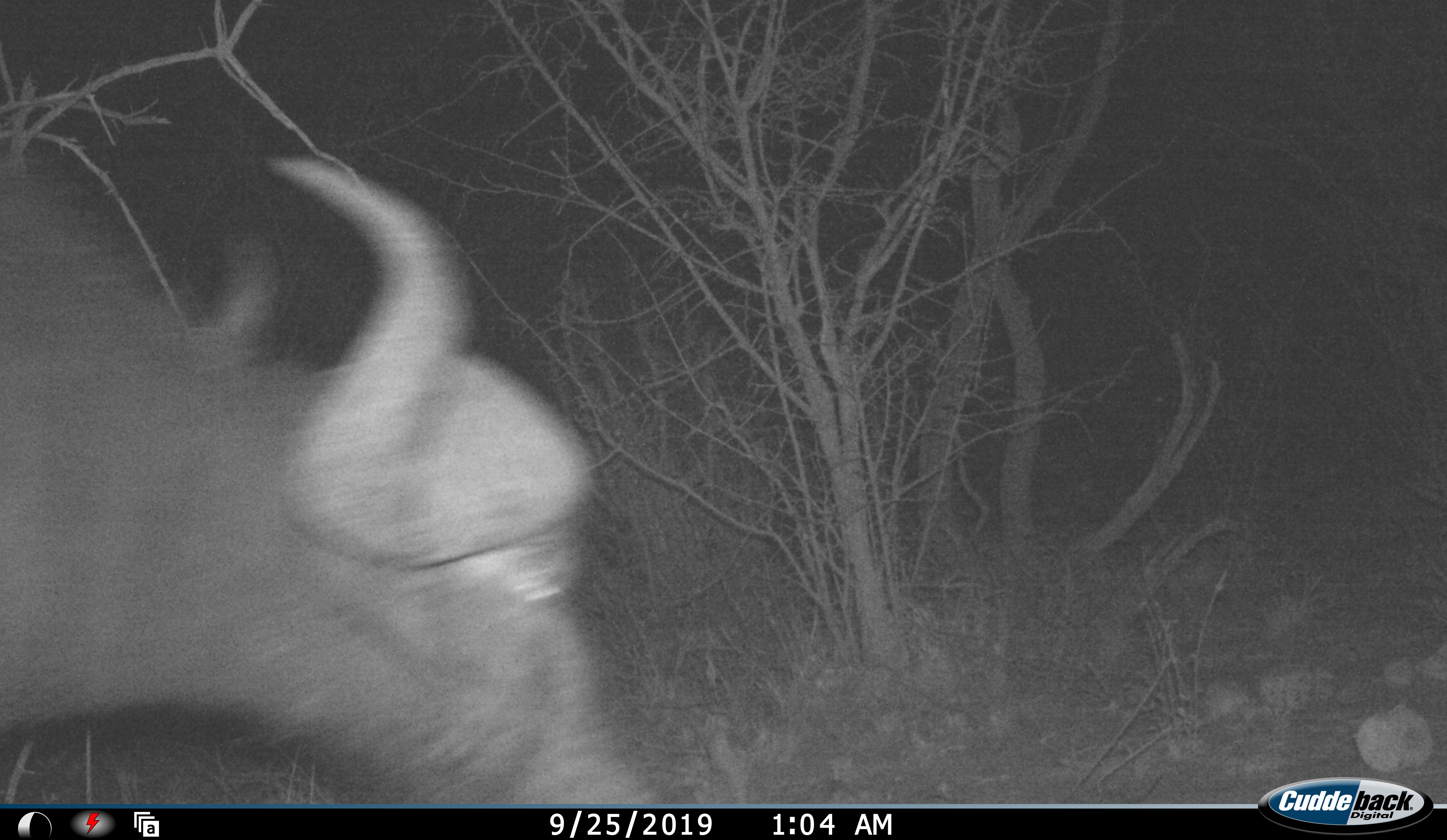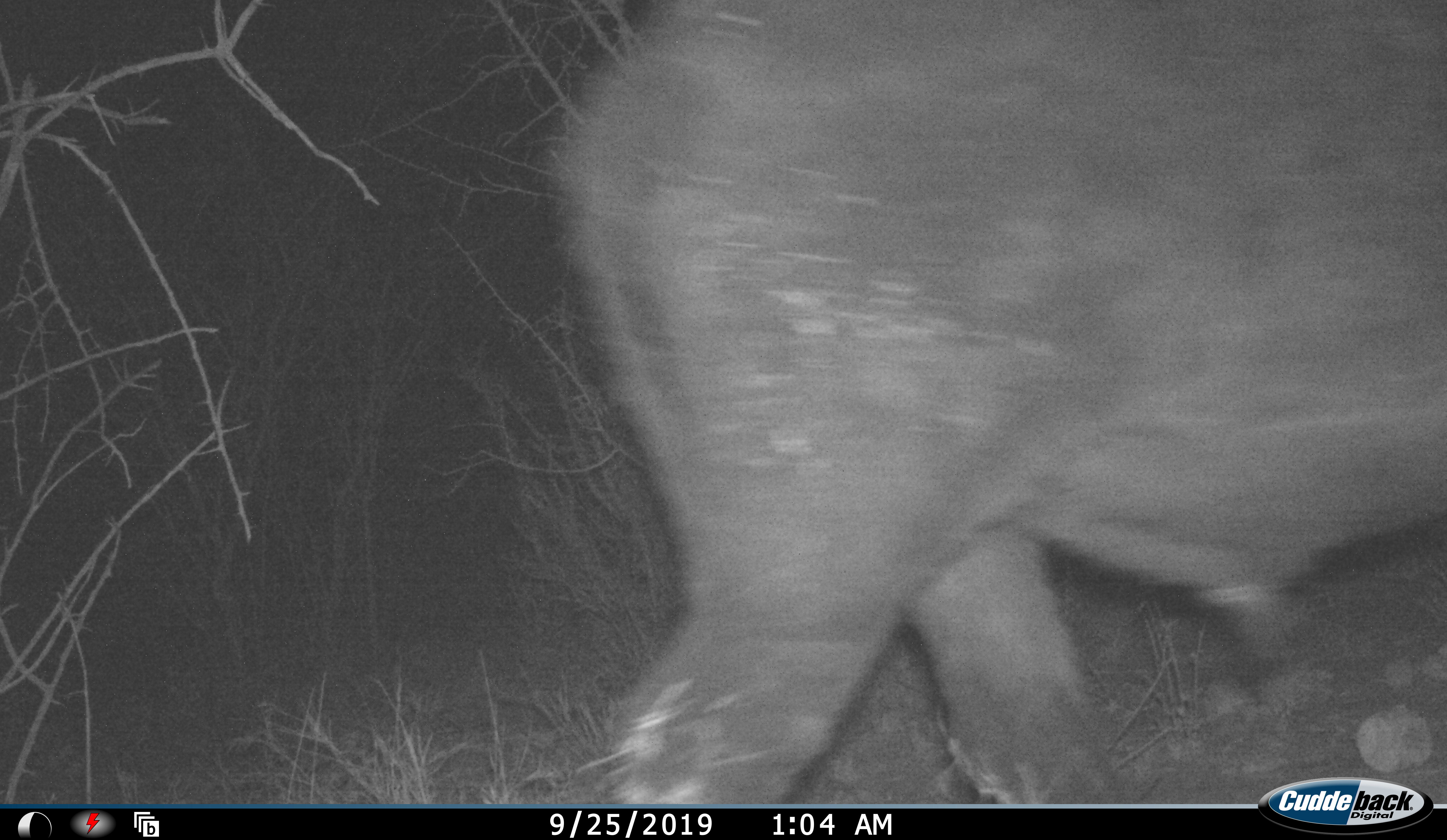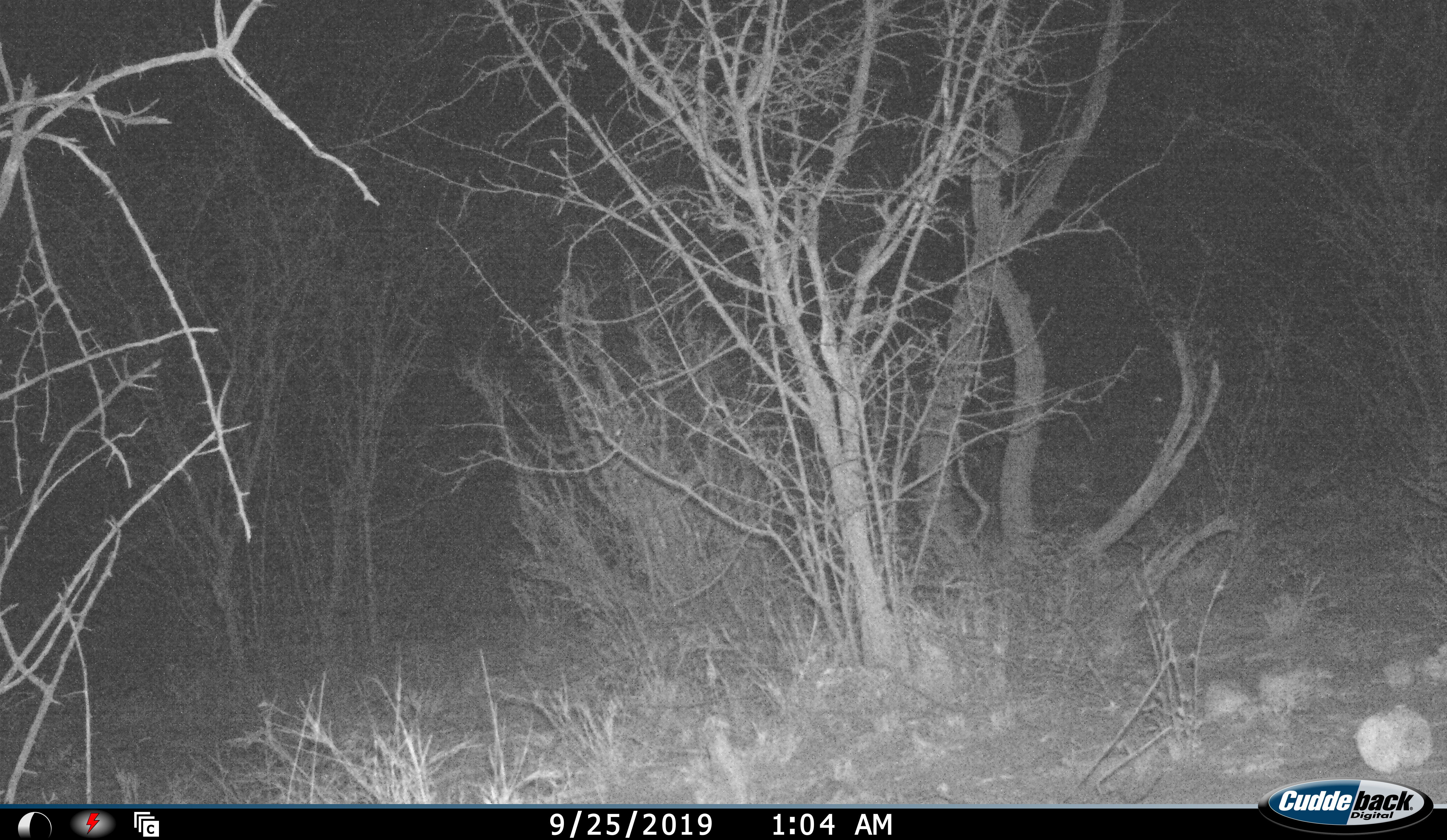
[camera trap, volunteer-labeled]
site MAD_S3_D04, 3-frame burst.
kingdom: Animalia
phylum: Chordata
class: Mammalia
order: Artiodactyla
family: Bovidae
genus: Syncerus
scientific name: Syncerus caffer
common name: african buffalo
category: buffalo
Buffalo (african buffalo) (Syncerus caffer), count 1. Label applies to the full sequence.